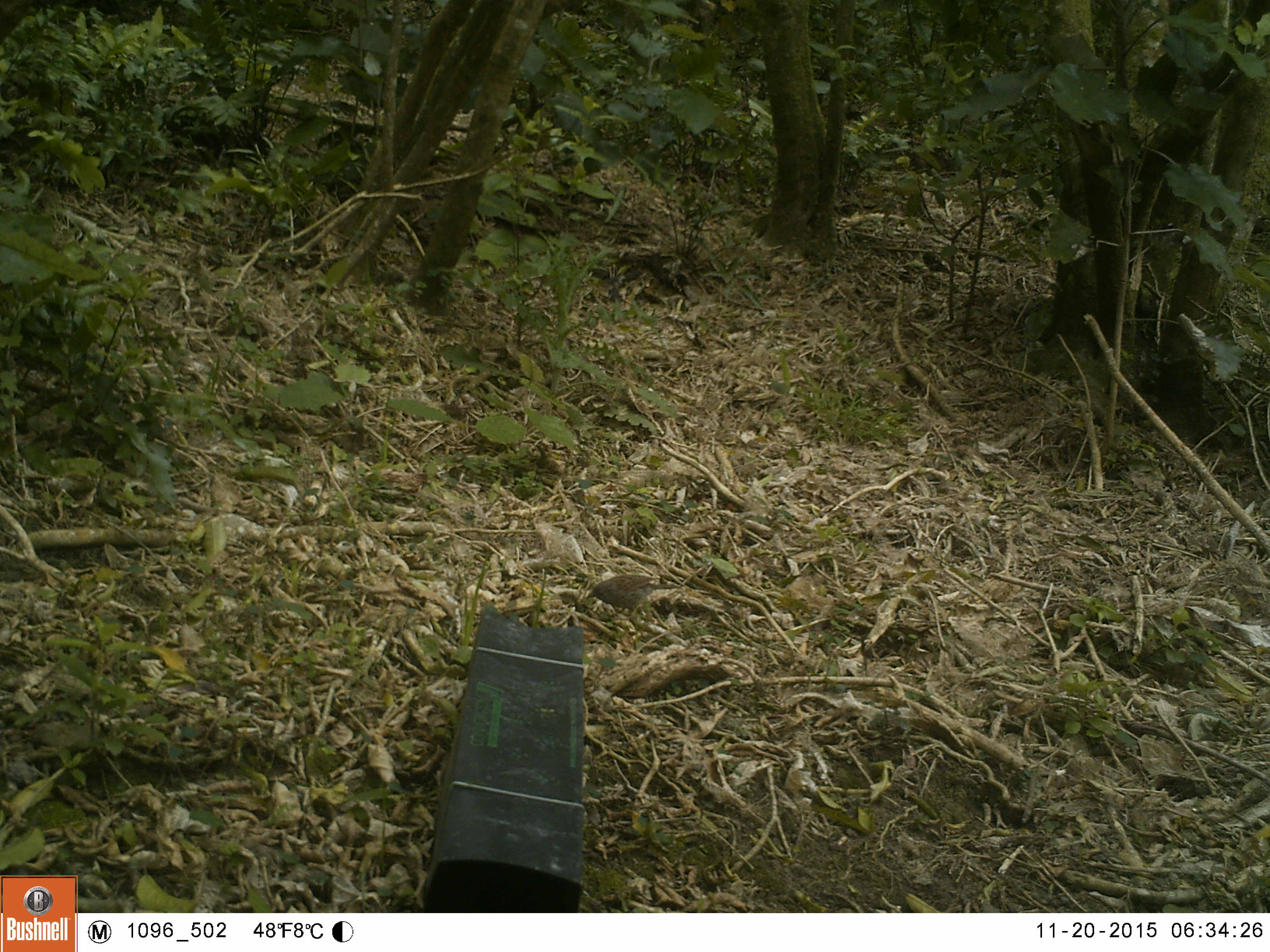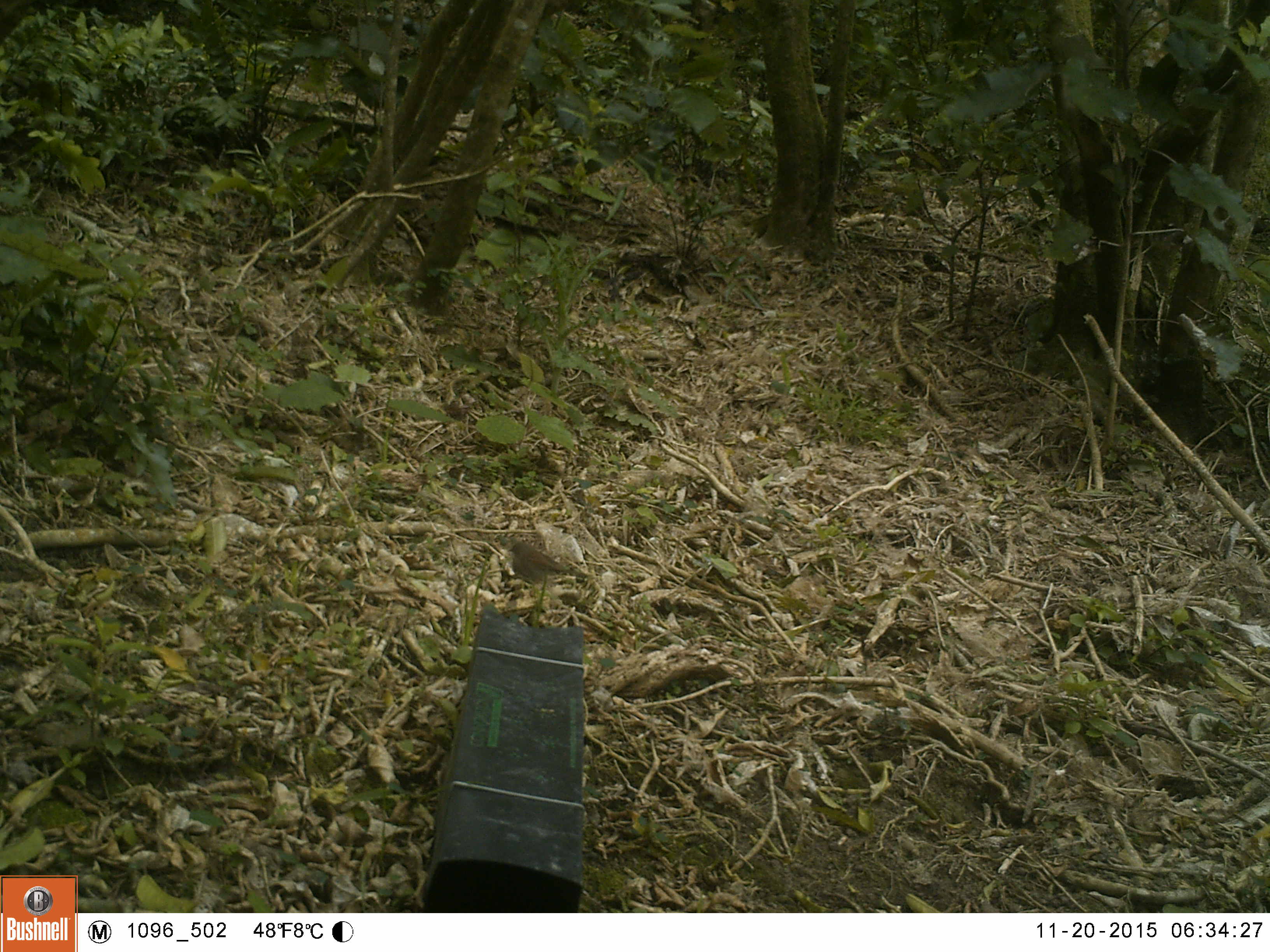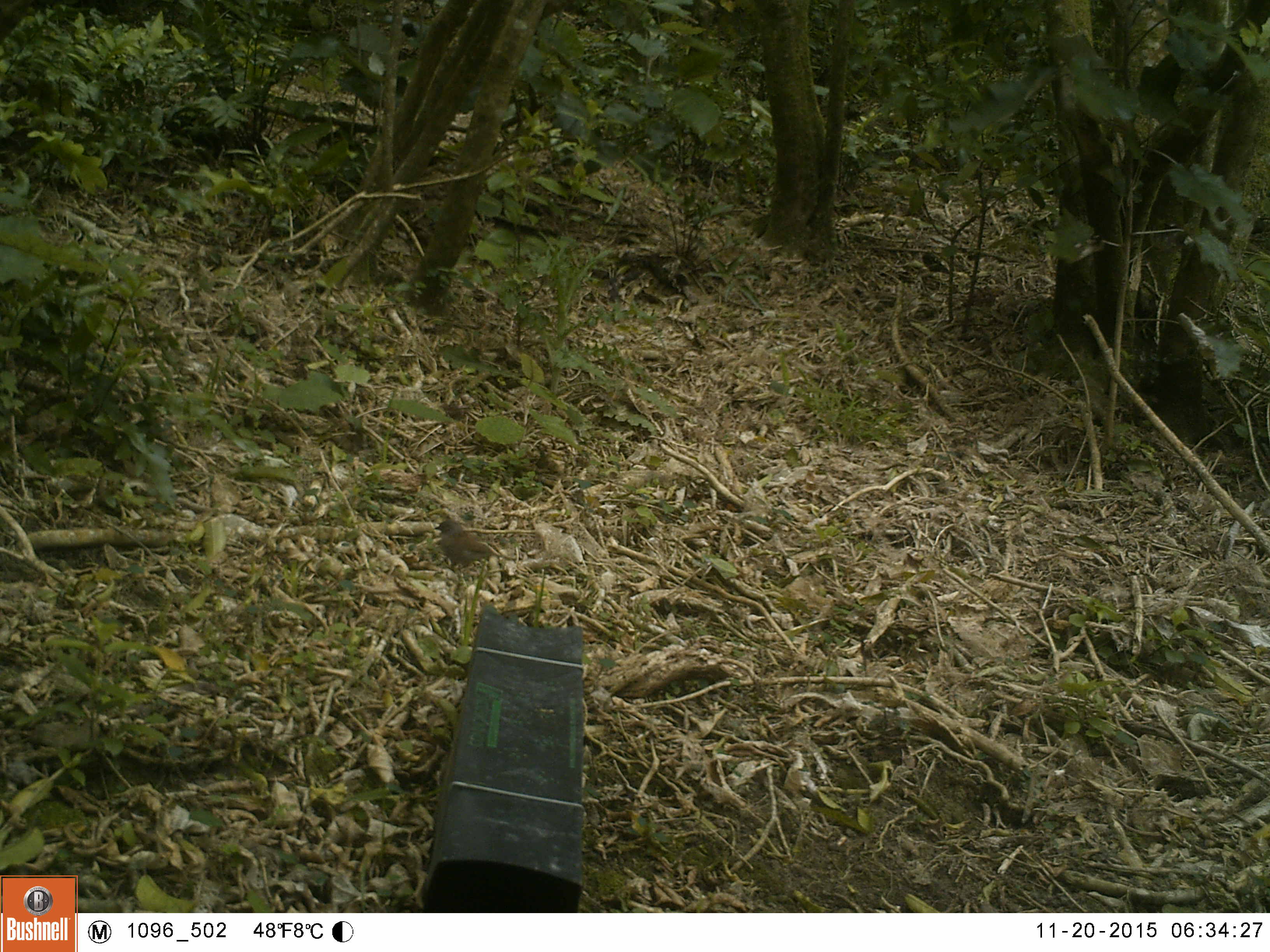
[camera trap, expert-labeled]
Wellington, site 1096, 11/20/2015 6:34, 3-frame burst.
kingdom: Animalia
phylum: Chordata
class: Aves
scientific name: Aves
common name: bird